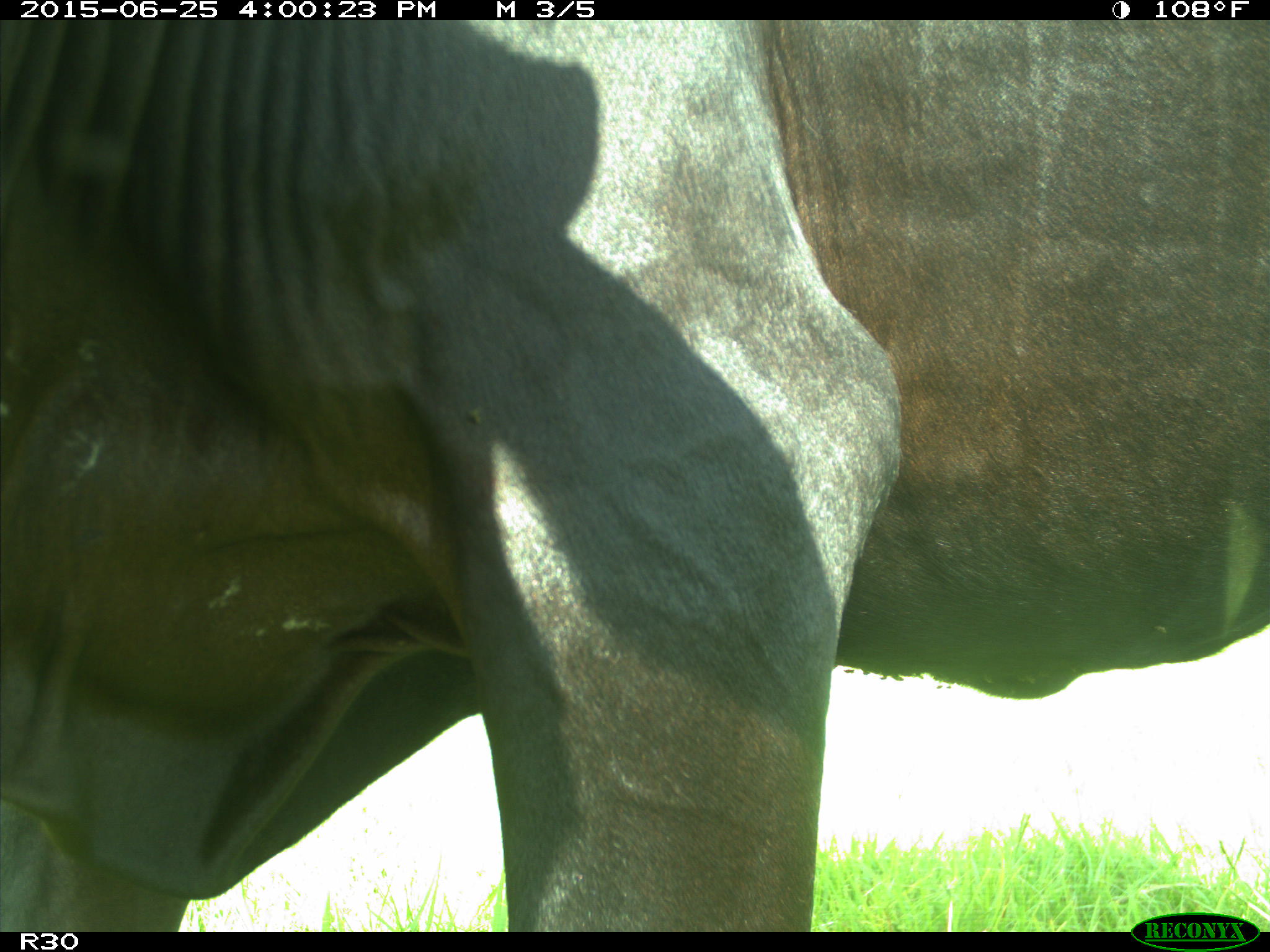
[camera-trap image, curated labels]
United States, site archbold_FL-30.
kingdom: Animalia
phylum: Chordata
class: Mammalia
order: Artiodactyla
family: Bovidae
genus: Bos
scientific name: Bos taurus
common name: domestic cow